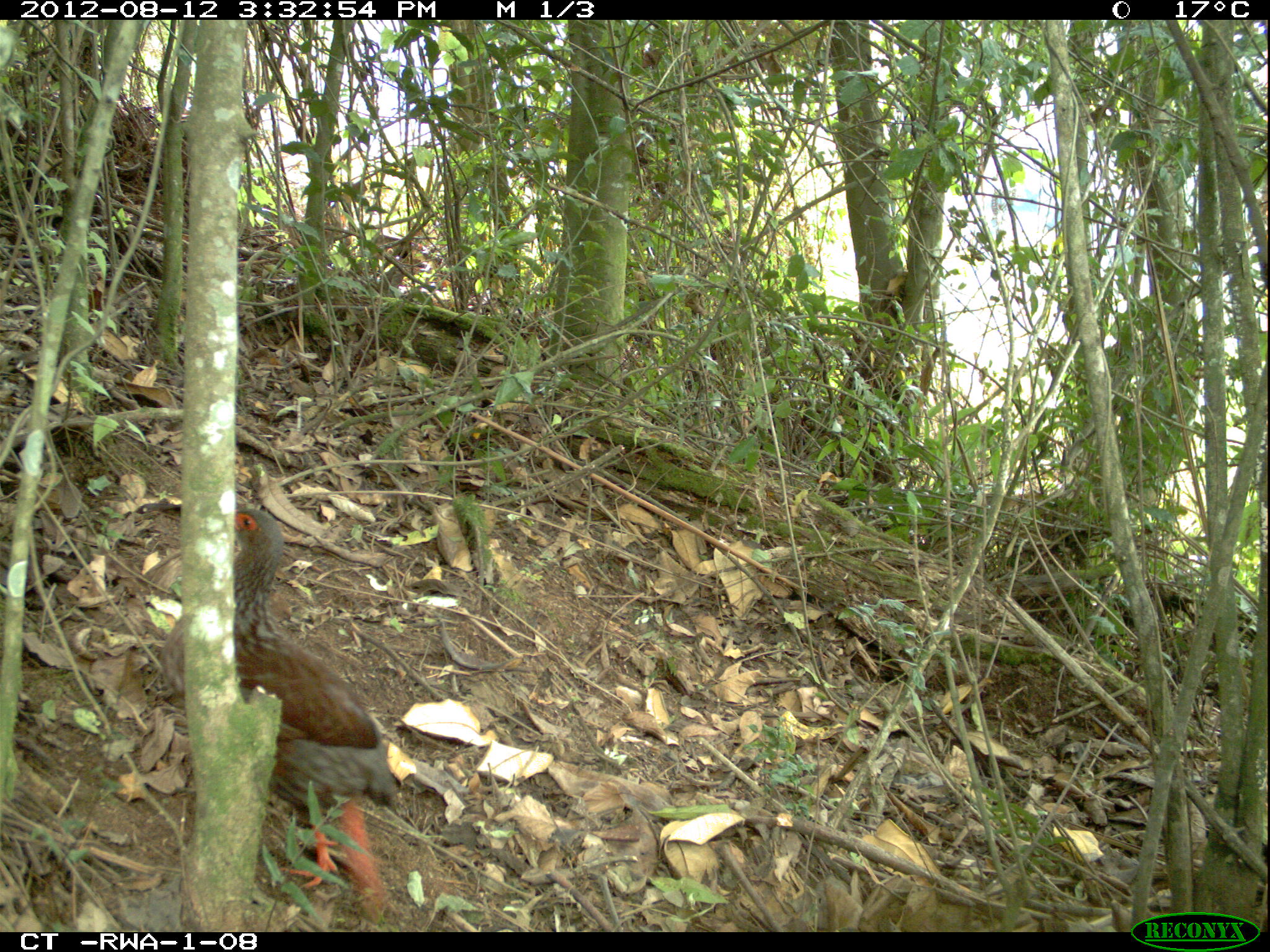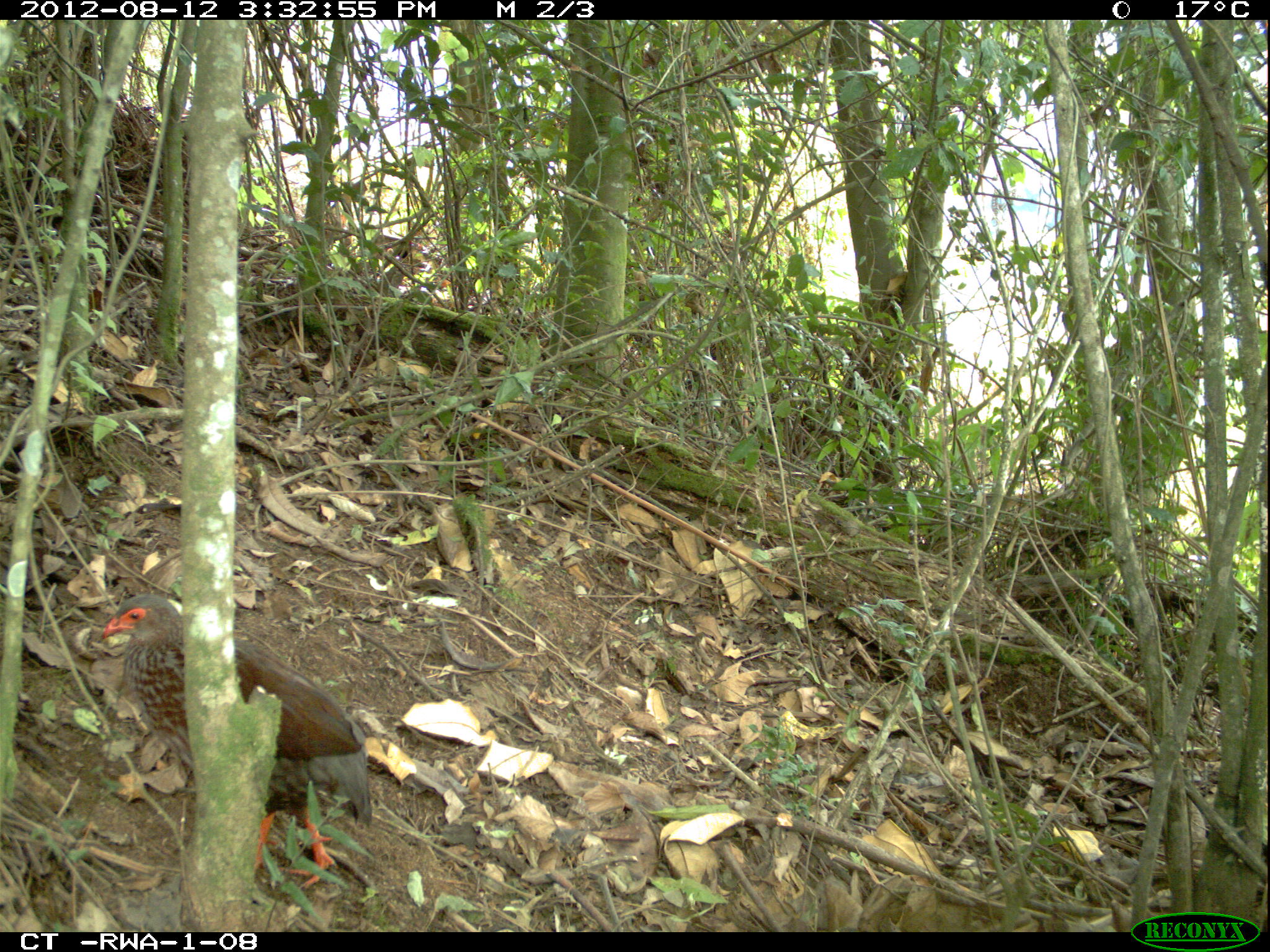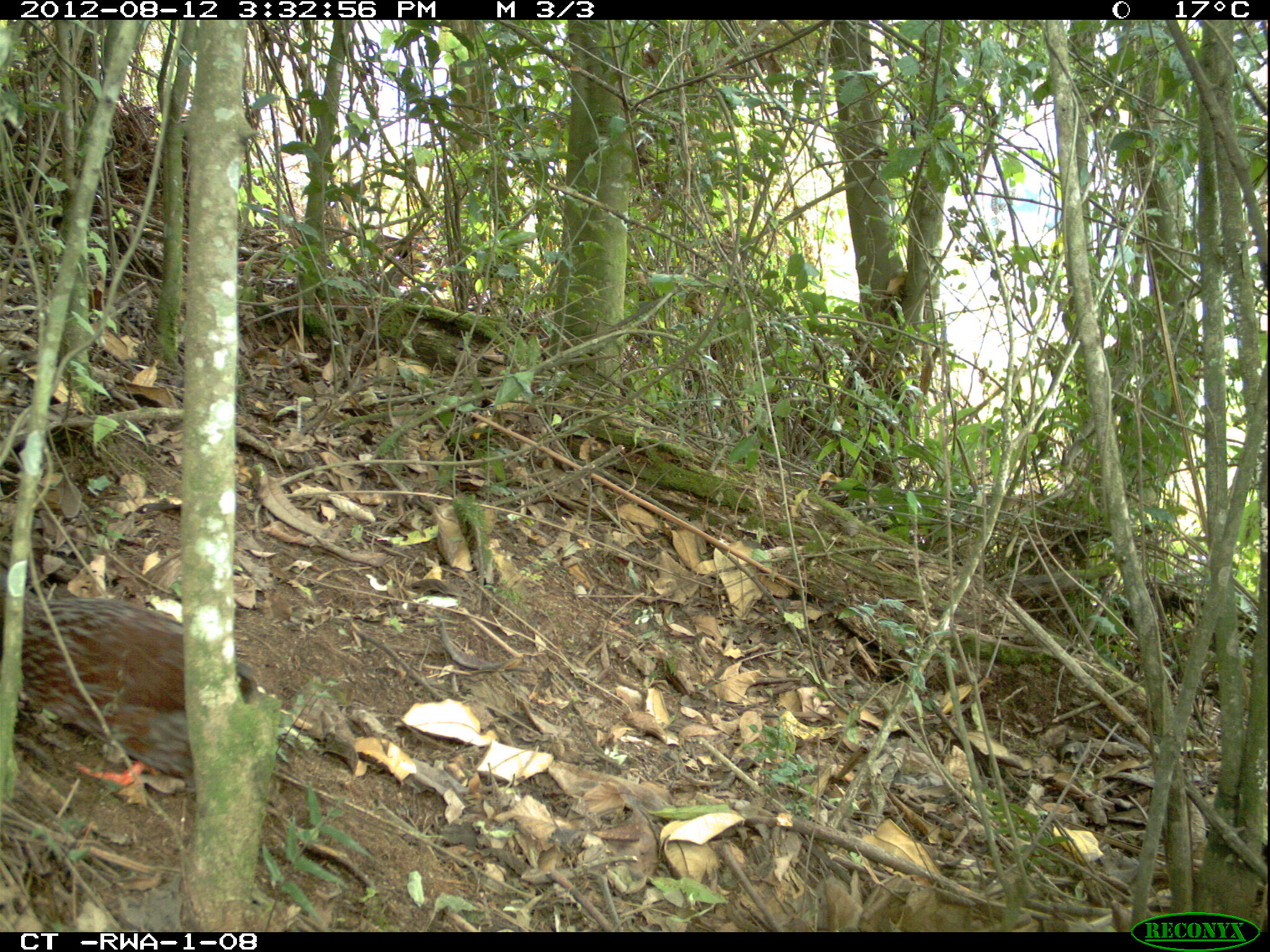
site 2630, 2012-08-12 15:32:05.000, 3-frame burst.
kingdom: Animalia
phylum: Chordata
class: Aves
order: Galliformes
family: Phasianidae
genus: Pternistis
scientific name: Pternistis nobilis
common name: handsome francolin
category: francolinus nobilis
Francolinus nobilis (handsome francolin) (Pternistis nobilis), count 1.